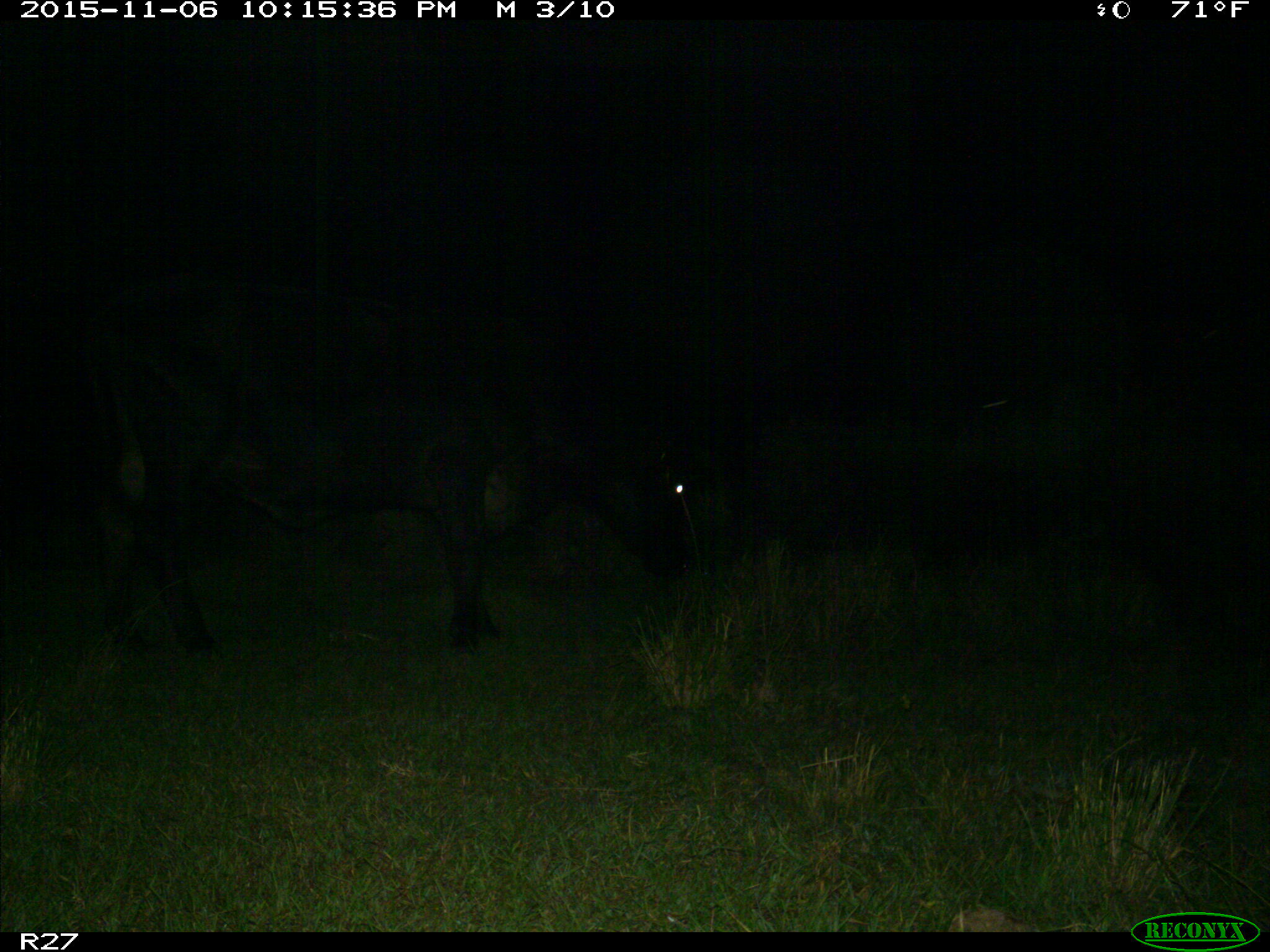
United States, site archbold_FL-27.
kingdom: Animalia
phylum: Chordata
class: Mammalia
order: Artiodactyla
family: Bovidae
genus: Bos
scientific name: Bos taurus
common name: domestic cow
Bos taurus (domestic cow).